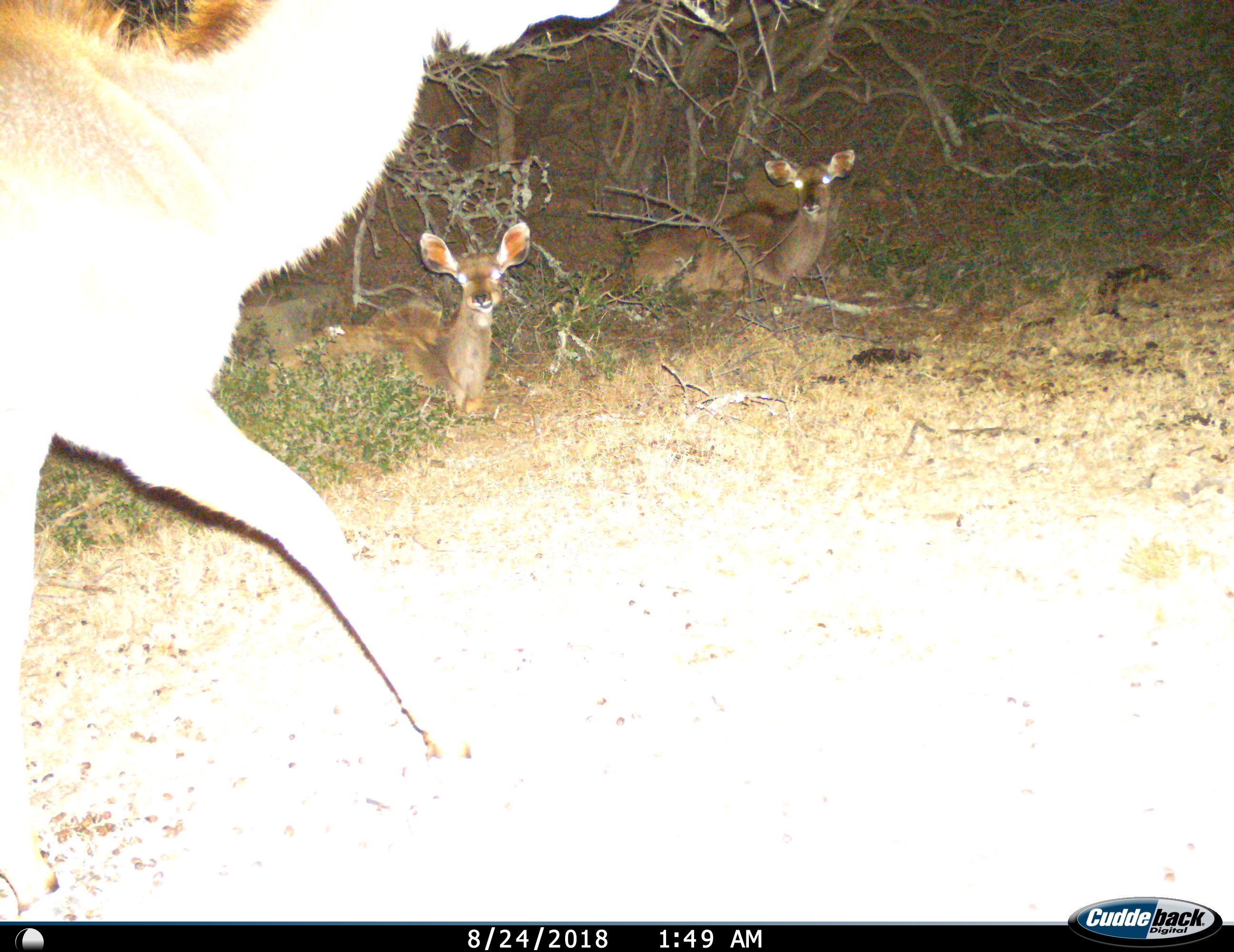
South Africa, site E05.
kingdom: Animalia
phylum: Chordata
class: Mammalia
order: Artiodactyla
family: Bovidae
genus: Tragelaphus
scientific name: Tragelaphus strepsiceros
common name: greater kudu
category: kudu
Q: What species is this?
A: Kudu (greater kudu) (Tragelaphus strepsiceros).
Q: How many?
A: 3.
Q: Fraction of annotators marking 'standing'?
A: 12%.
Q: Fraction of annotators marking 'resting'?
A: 100%.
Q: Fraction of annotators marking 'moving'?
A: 88%.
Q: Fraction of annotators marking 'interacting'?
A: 0%.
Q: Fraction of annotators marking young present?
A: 25%.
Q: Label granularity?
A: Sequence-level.